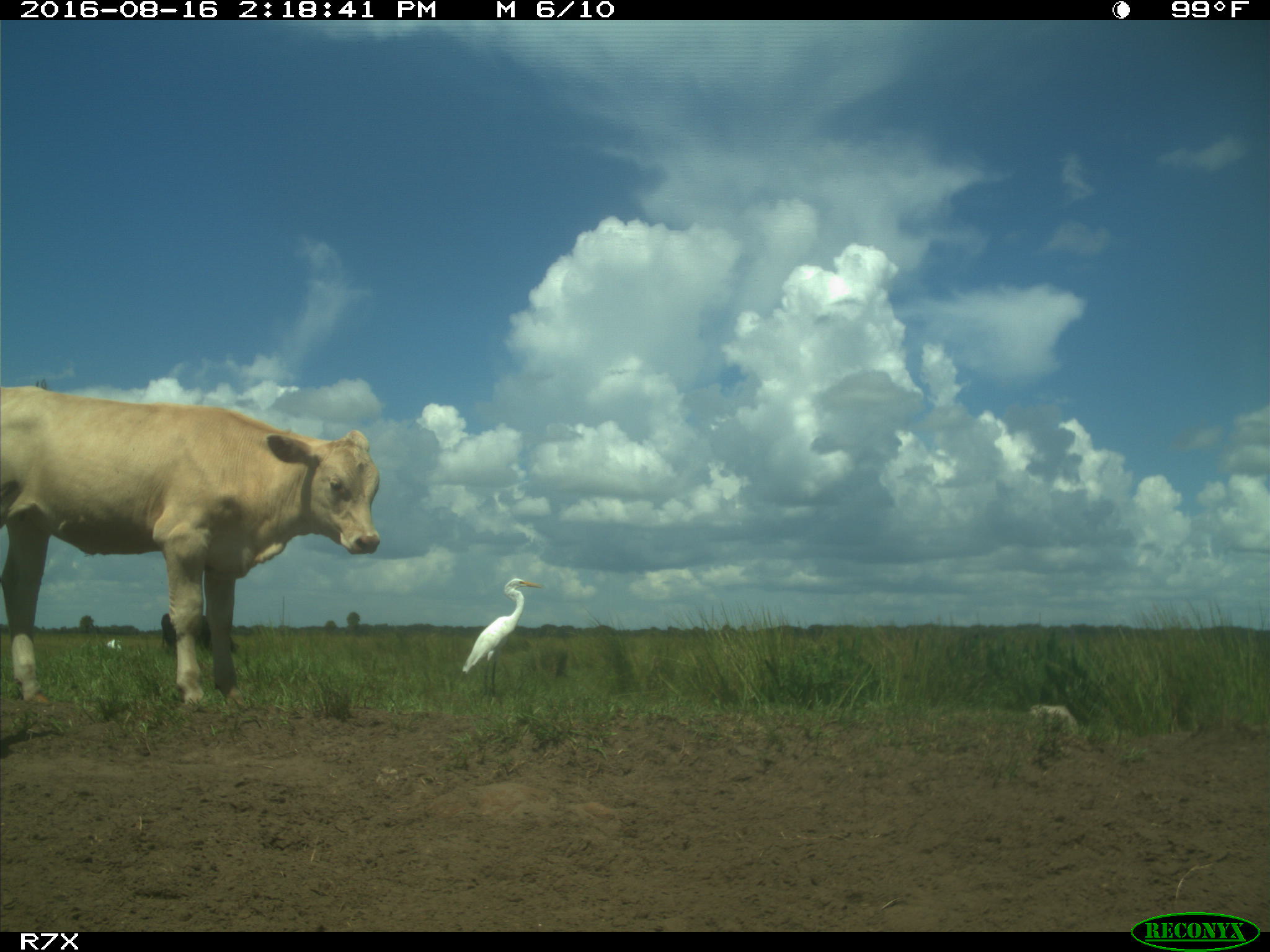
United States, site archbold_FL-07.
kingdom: Animalia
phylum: Chordata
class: Mammalia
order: Artiodactyla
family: Bovidae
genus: Bos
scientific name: Bos taurus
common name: domestic cow